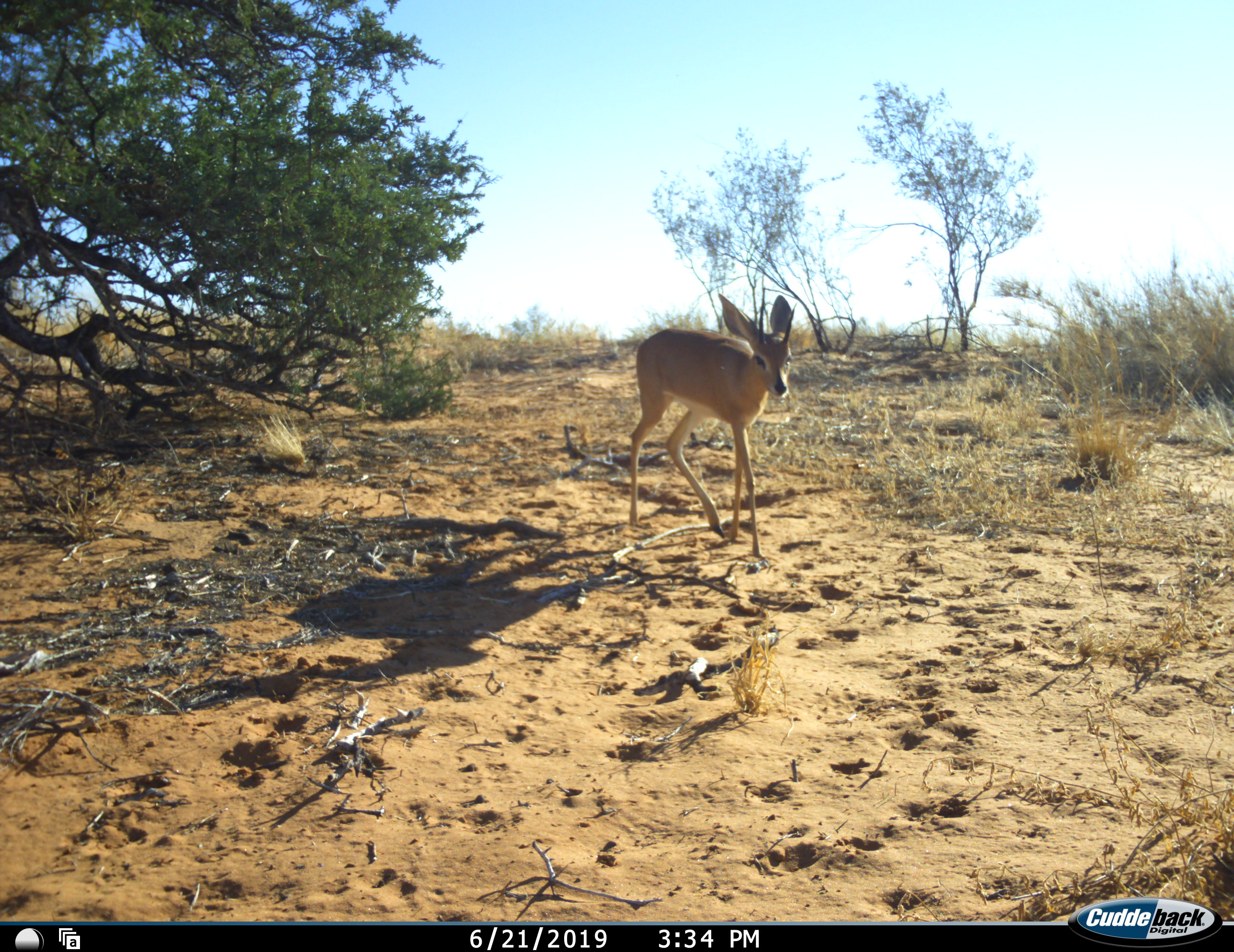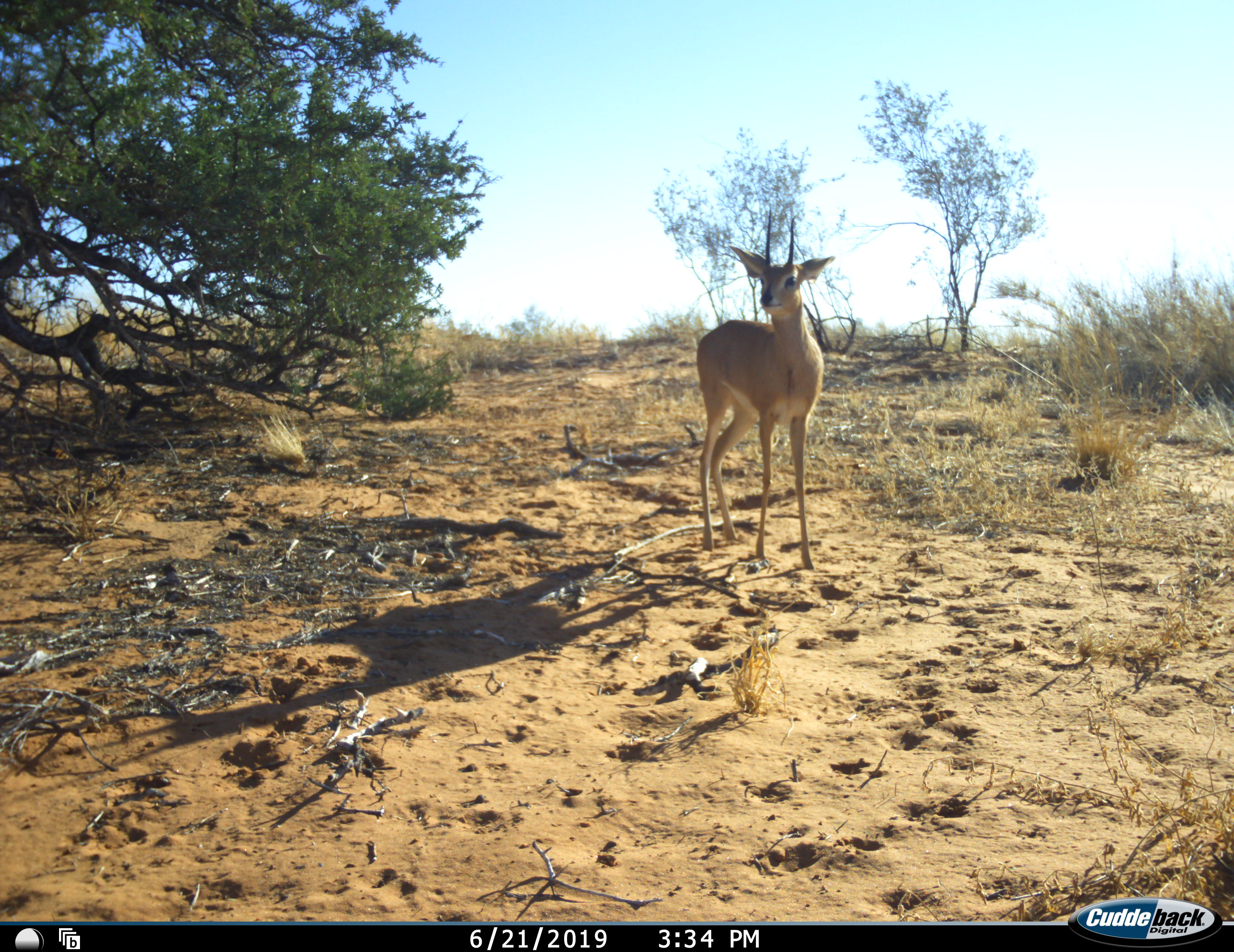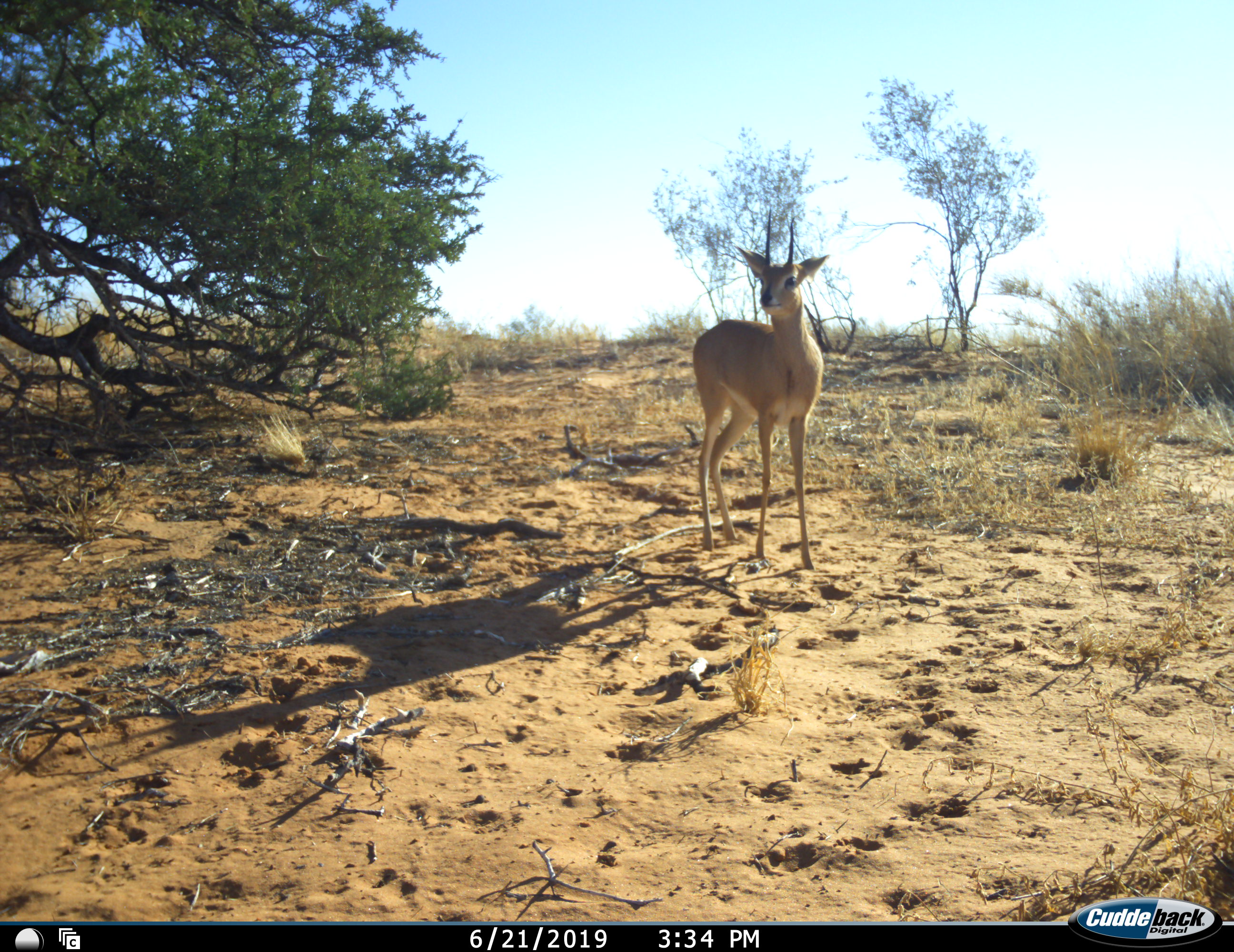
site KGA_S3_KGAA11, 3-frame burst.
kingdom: Animalia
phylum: Chordata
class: Mammalia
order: Artiodactyla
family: Bovidae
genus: Raphicerus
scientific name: Raphicerus campestris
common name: steenbok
Steenbok (Raphicerus campestris), count 1. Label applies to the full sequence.